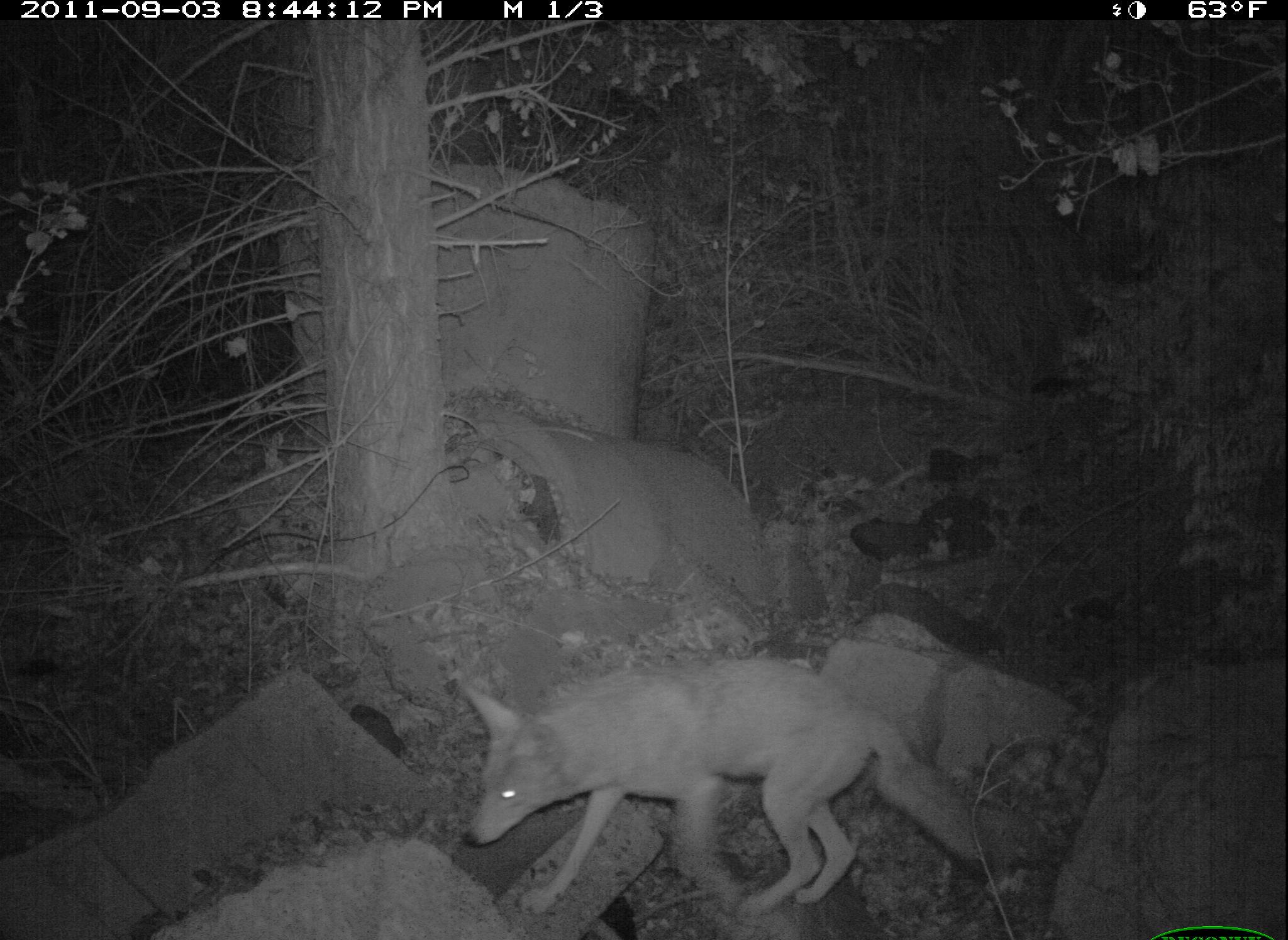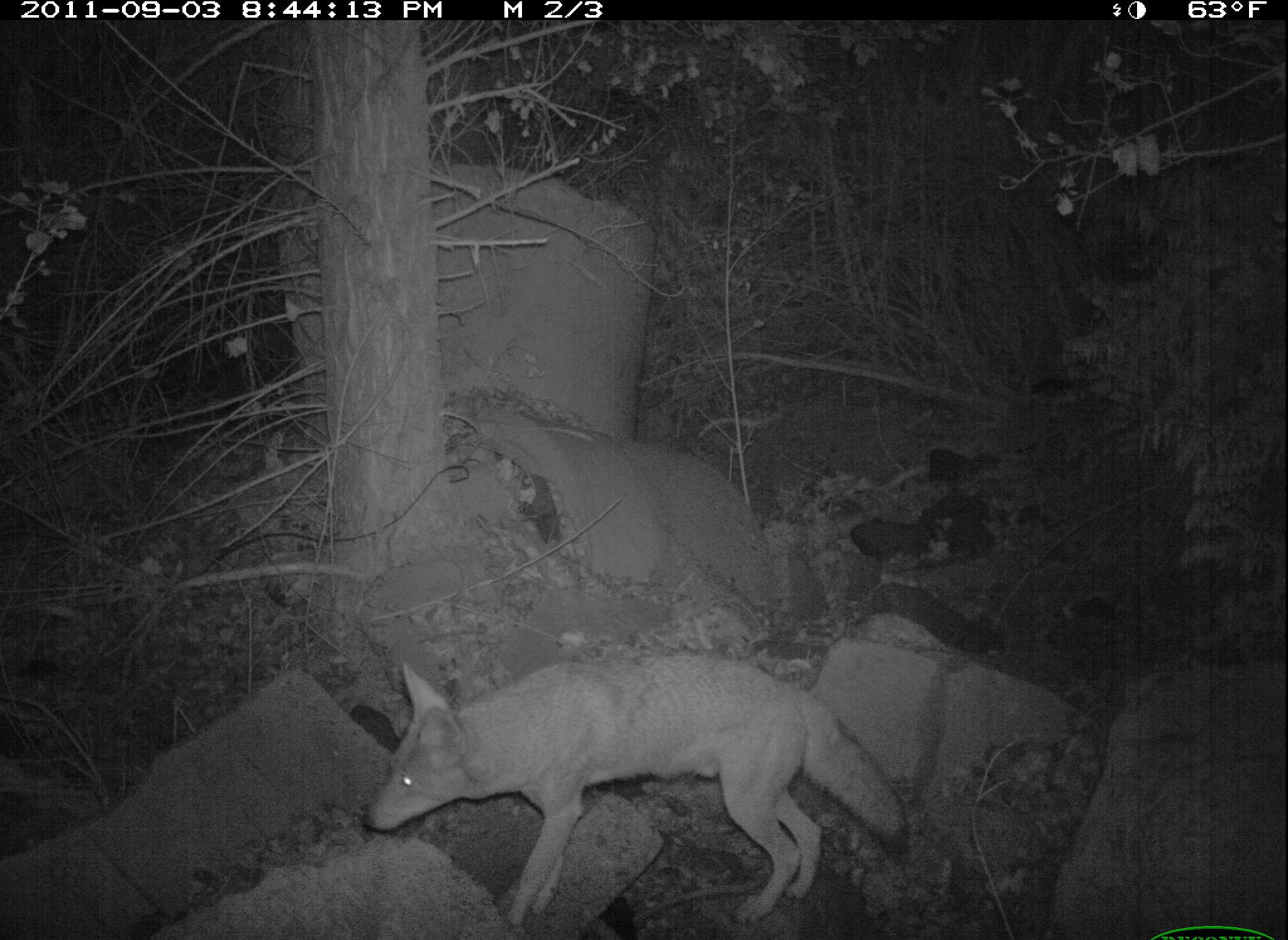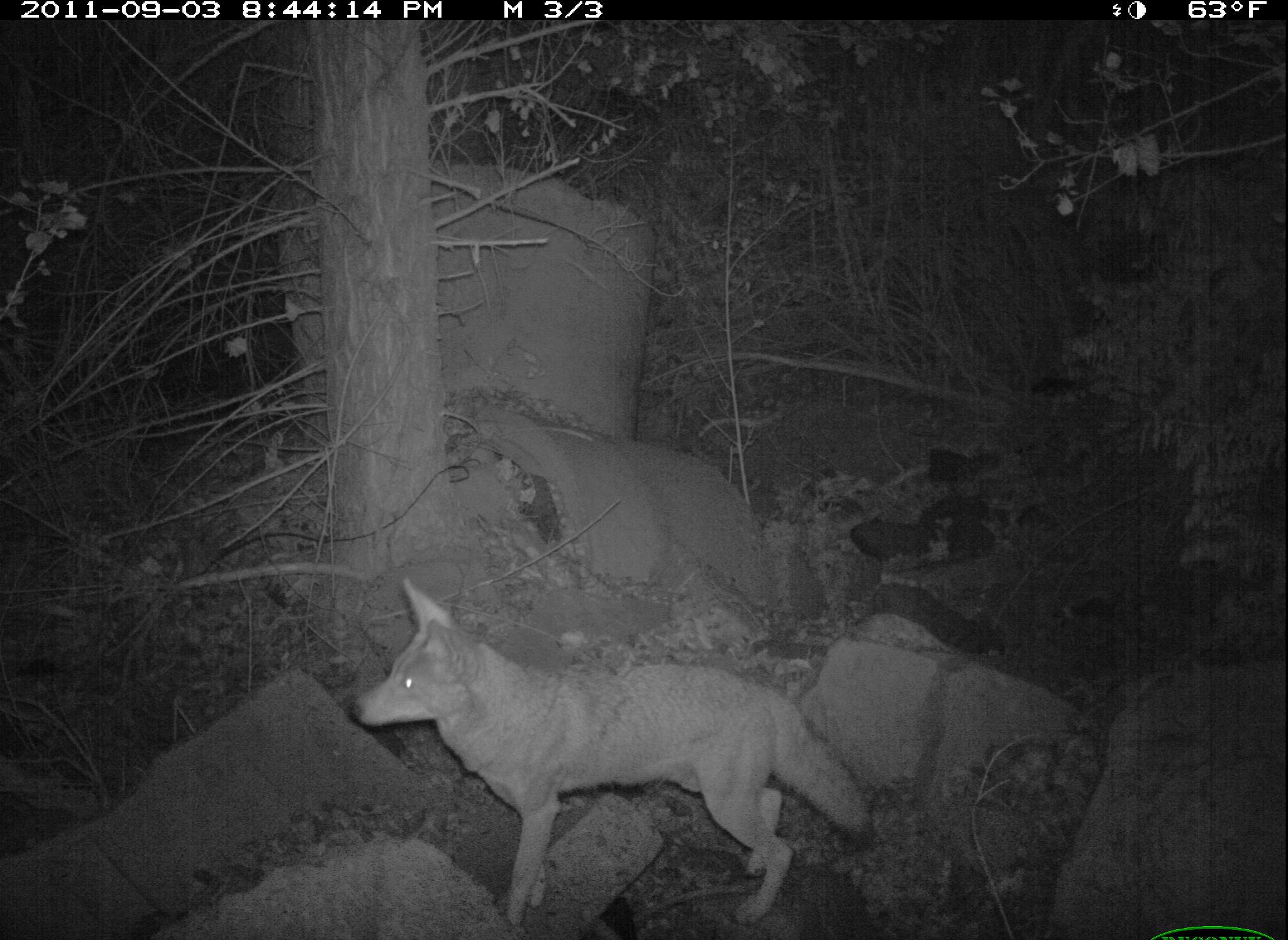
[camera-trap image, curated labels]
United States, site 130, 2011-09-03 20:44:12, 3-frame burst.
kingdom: Animalia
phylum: Chordata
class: Mammalia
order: Carnivora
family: Canidae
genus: Canis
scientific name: Canis latrans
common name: coyote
Coyote (Canis latrans).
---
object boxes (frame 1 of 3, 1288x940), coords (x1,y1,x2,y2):
coyote: (452,657,1006,926)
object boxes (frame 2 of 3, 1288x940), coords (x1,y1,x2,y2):
coyote: (359,649,913,931)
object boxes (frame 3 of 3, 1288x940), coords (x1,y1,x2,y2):
coyote: (345,569,881,931)